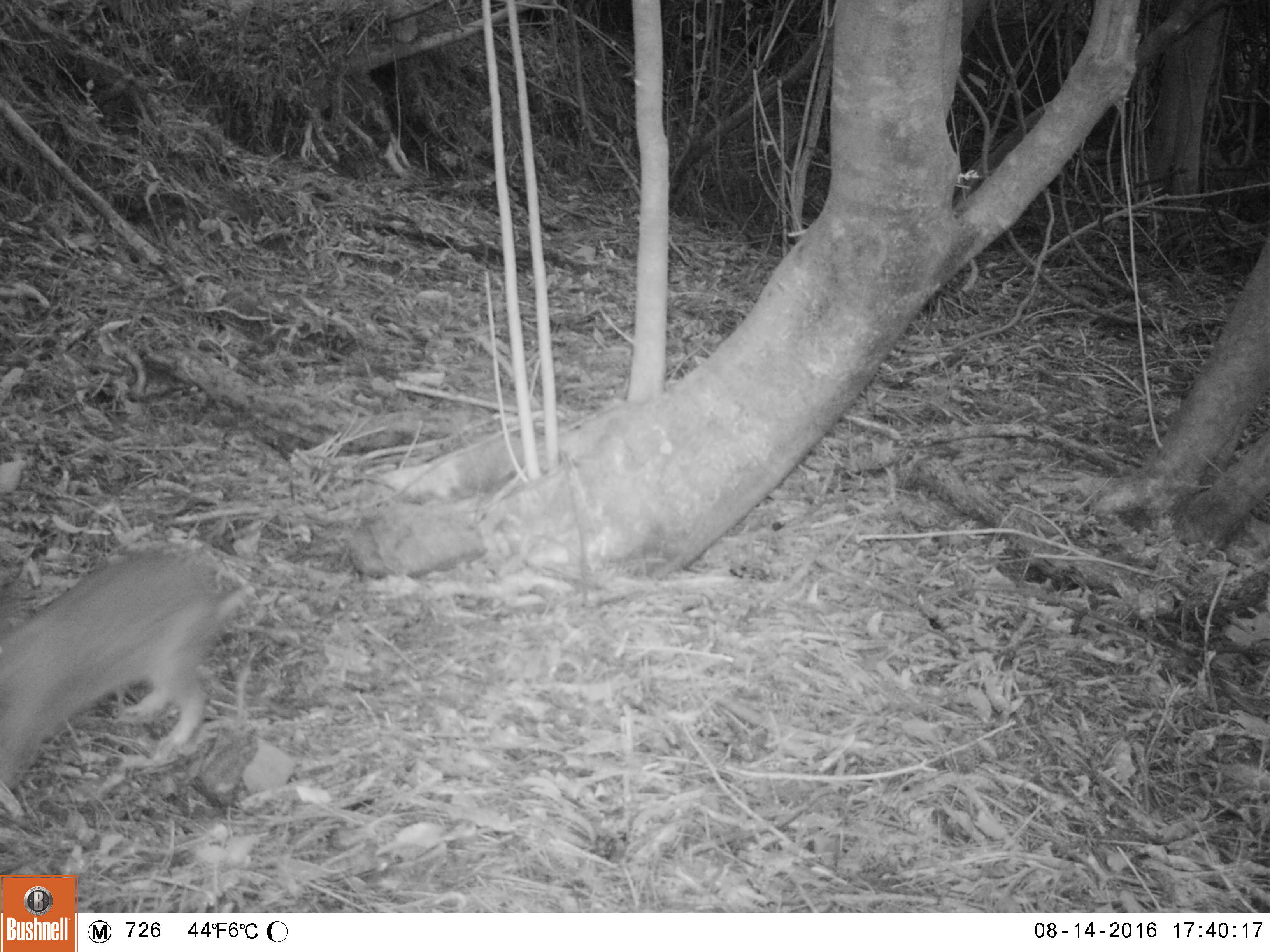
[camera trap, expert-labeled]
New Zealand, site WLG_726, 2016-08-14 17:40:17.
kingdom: Animalia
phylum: Chordata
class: Mammalia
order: Lagomorpha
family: Leporidae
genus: Oryctolagus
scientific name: Oryctolagus cuniculus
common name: european rabbit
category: rabbit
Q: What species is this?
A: Rabbit (european rabbit) (Oryctolagus cuniculus).